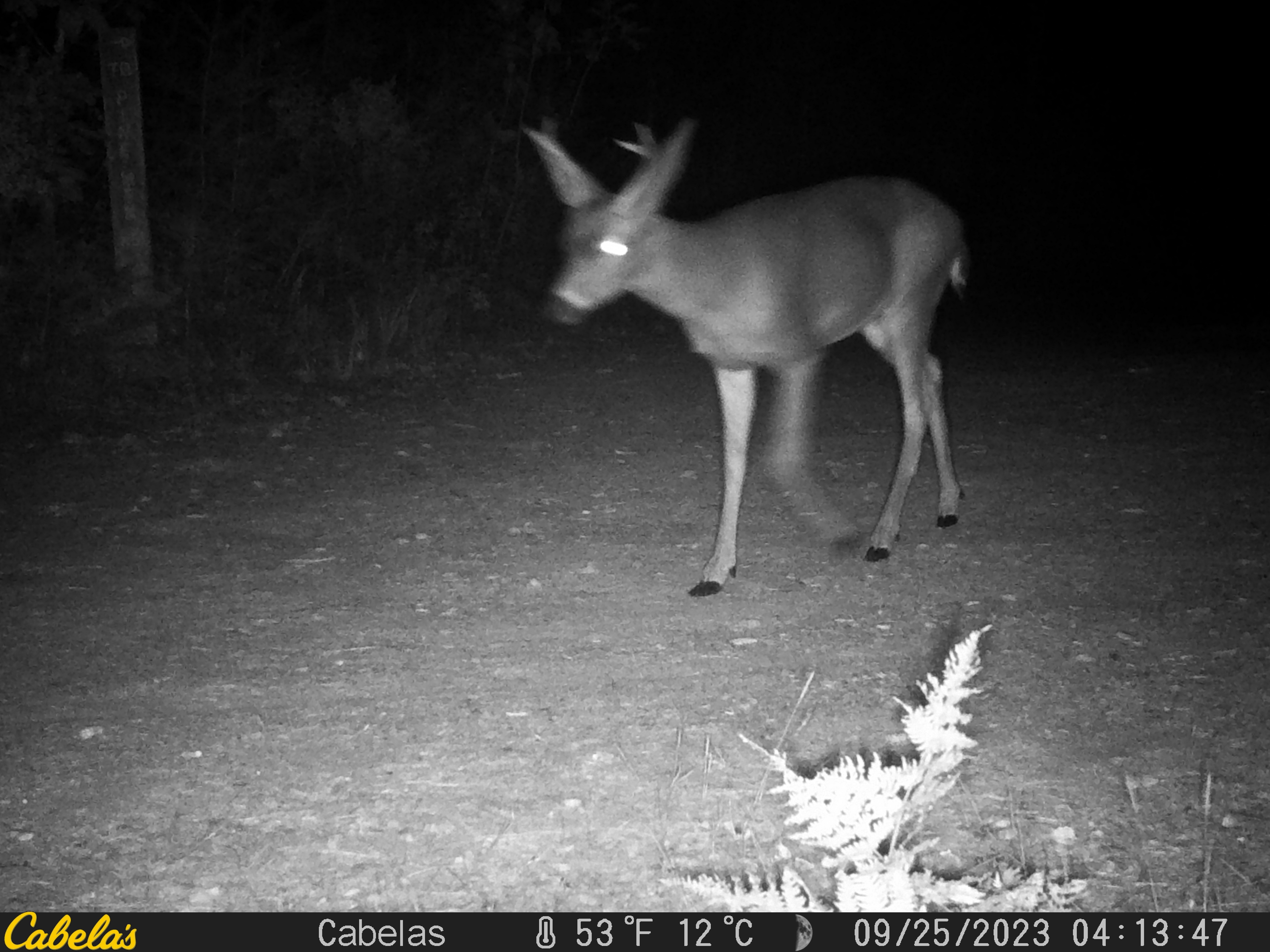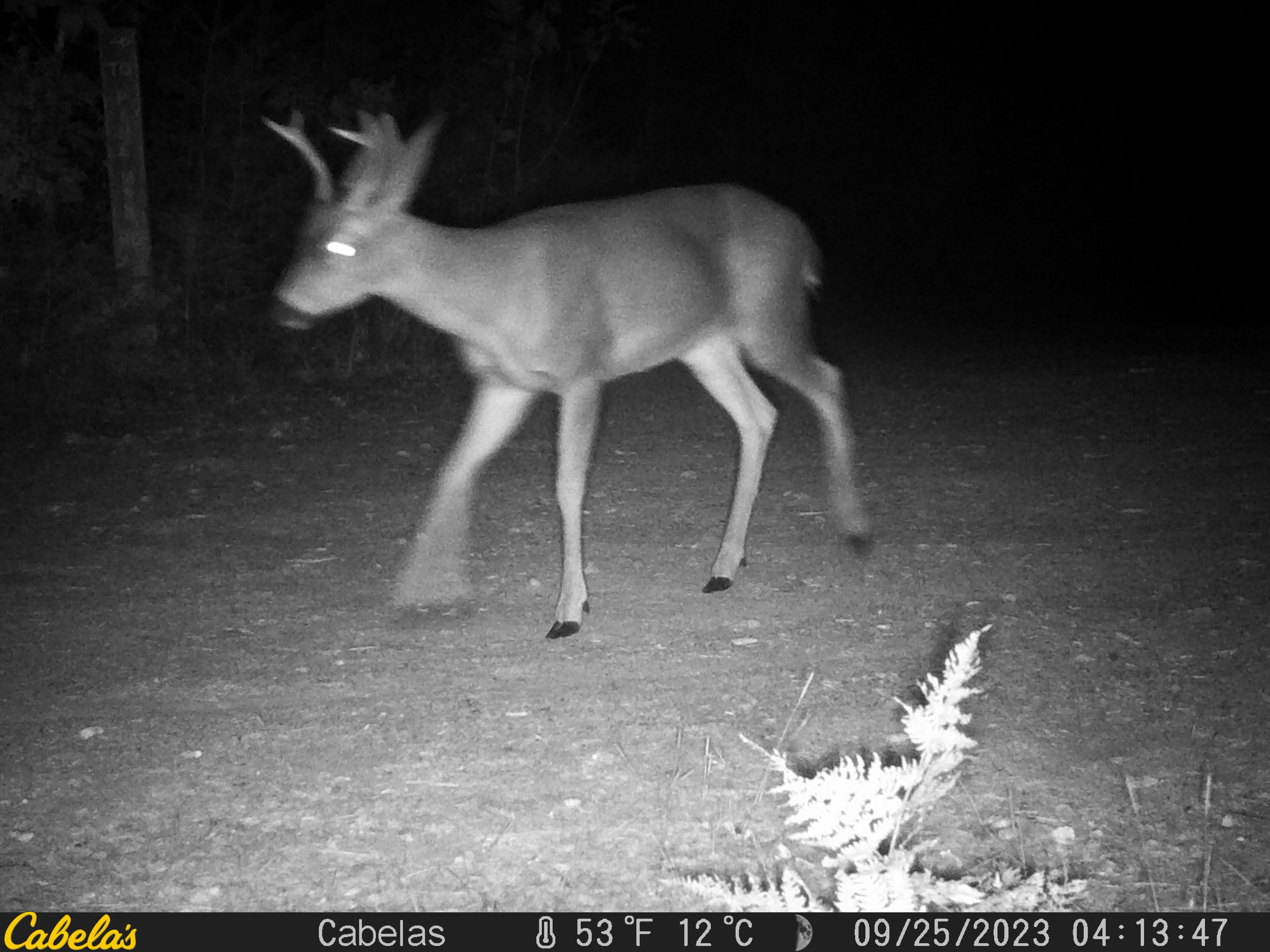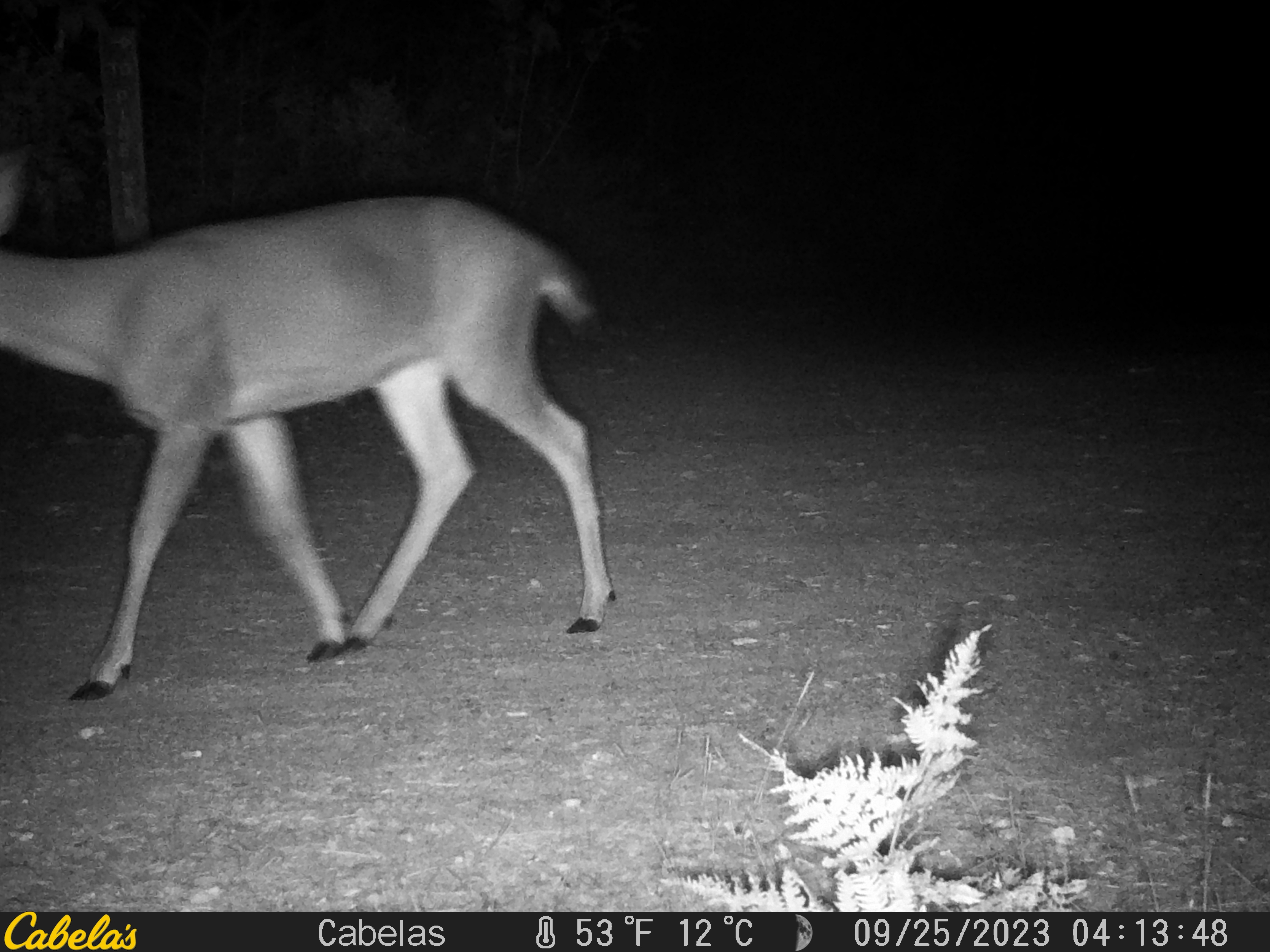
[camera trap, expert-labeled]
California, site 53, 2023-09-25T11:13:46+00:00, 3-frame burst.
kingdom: Animalia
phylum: Chordata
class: Mammalia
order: Artiodactyla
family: Cervidae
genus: Odocoileus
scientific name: Odocoileus hemionus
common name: mule deer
Mule deer (Odocoileus hemionus).